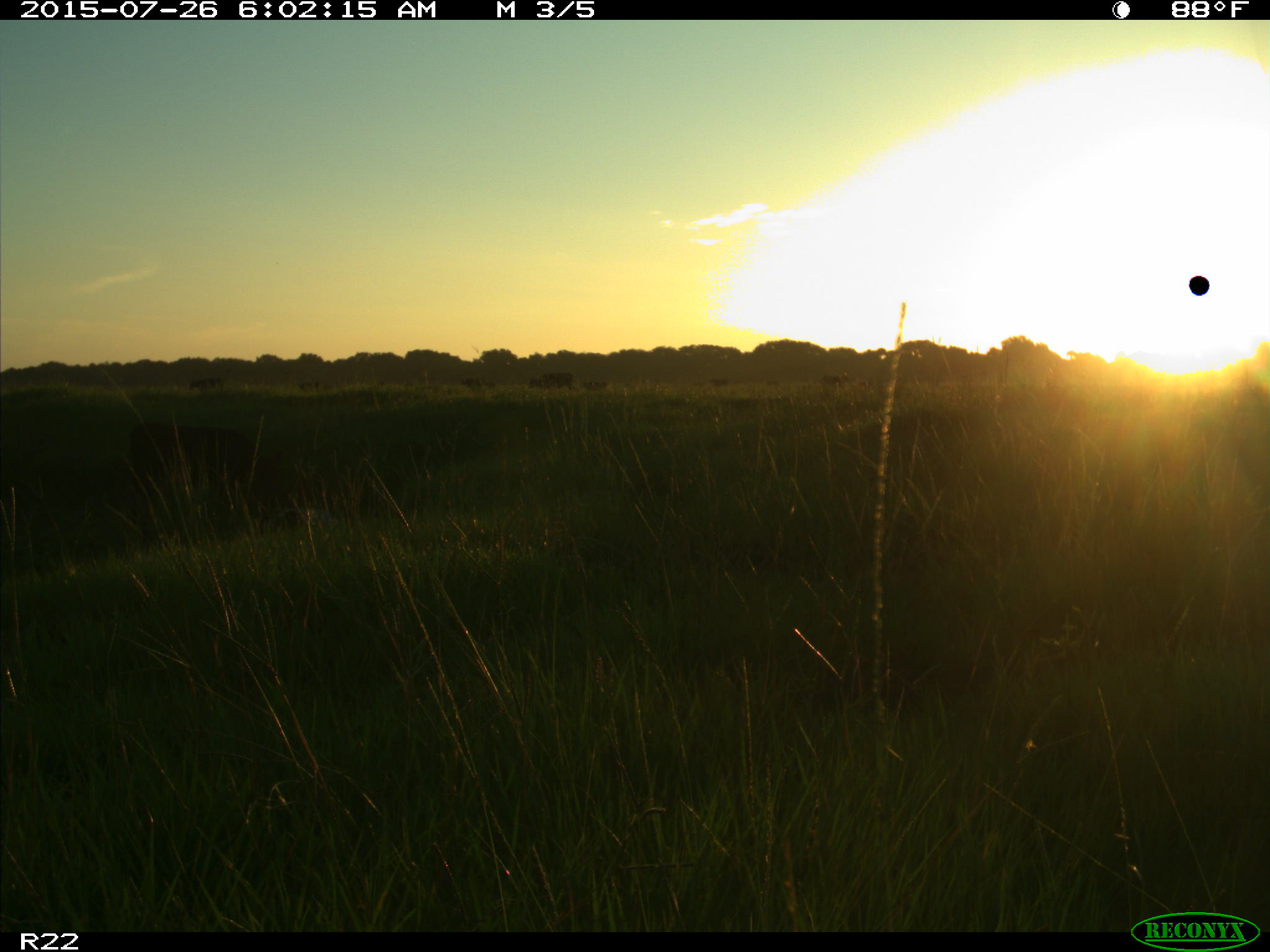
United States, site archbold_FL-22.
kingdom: Animalia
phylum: Chordata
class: Mammalia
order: Artiodactyla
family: Bovidae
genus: Bos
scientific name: Bos taurus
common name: domestic cow